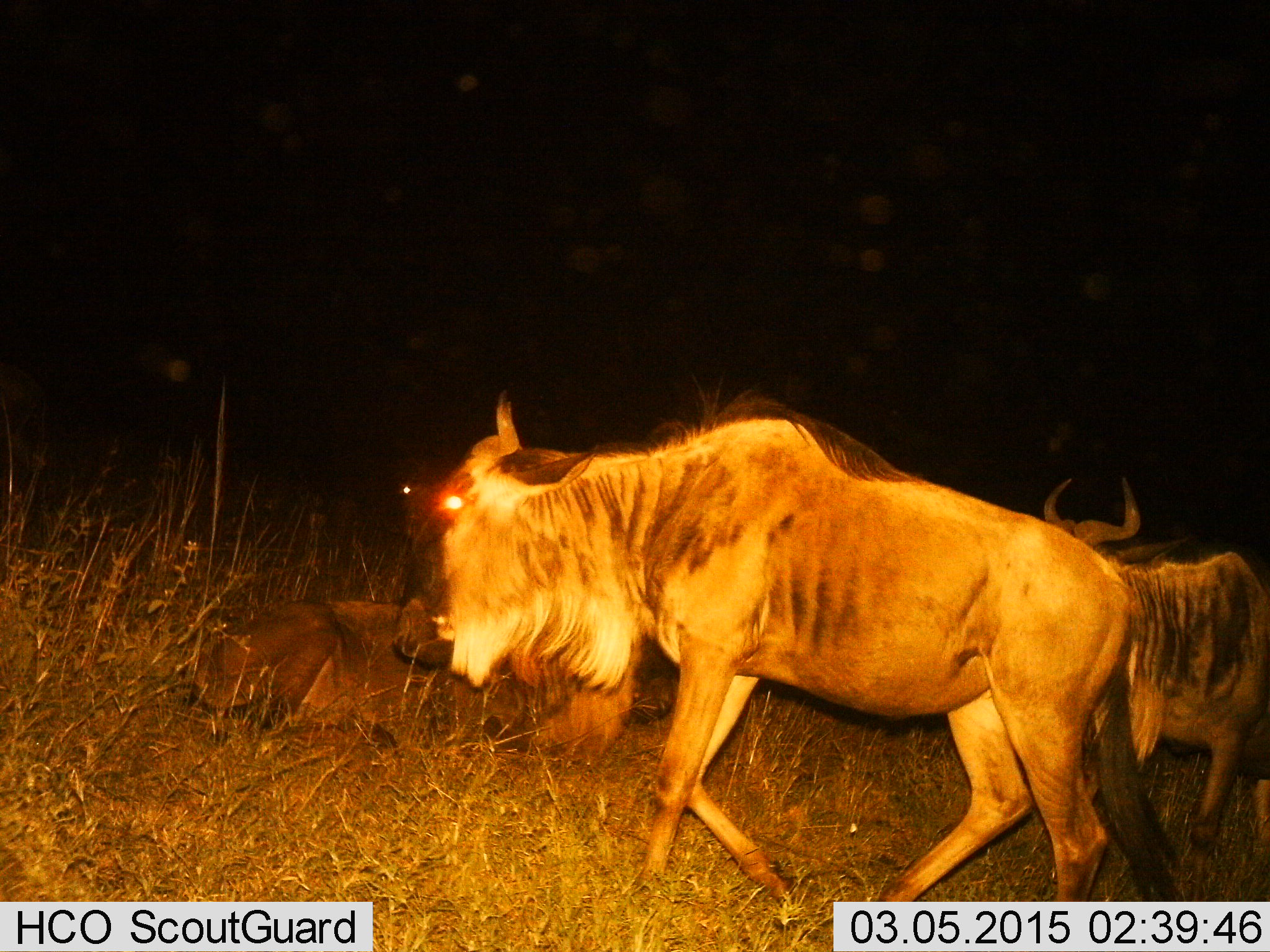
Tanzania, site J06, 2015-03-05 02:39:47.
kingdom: Animalia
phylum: Chordata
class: Mammalia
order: Artiodactyla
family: Bovidae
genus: Connochaetes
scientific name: Connochaetes taurinus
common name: blue wildebeest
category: wildebeest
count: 3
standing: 30%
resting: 50%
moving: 90%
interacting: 0%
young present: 10%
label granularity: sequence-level